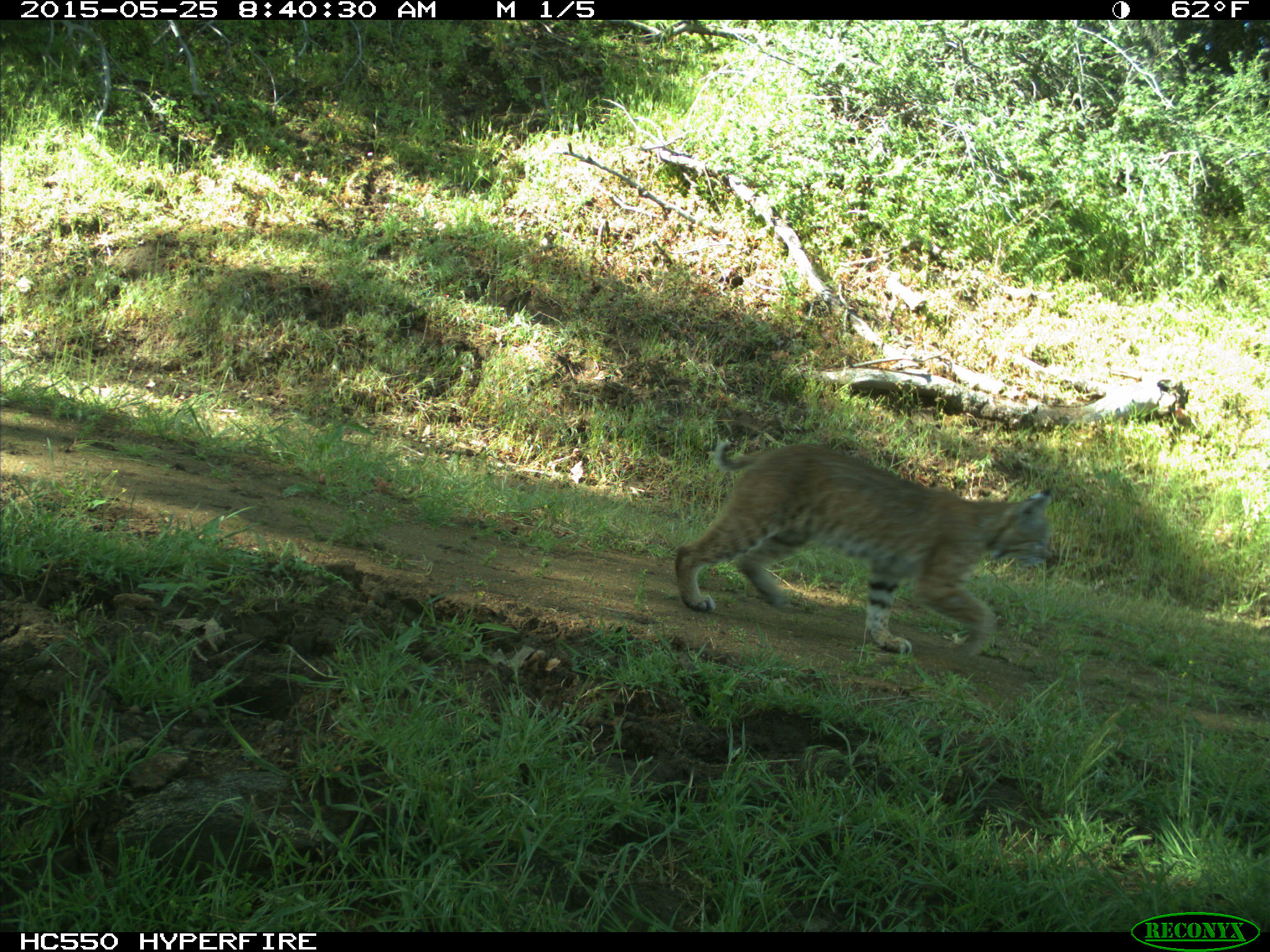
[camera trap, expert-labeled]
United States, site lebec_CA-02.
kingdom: Animalia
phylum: Chordata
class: Mammalia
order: Carnivora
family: Felidae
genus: Lynx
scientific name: Lynx rufus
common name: bobcat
Lynx rufus (bobcat).